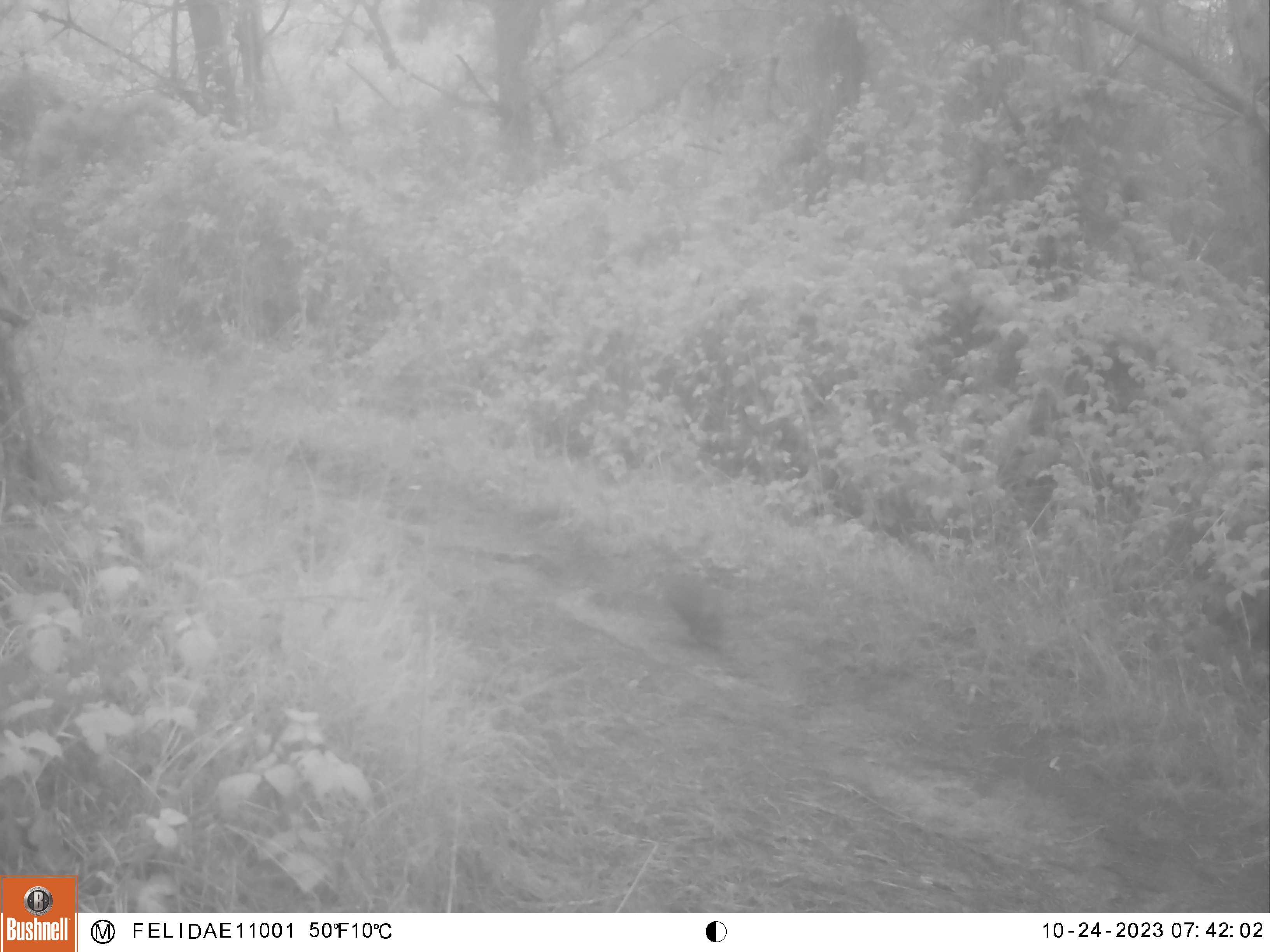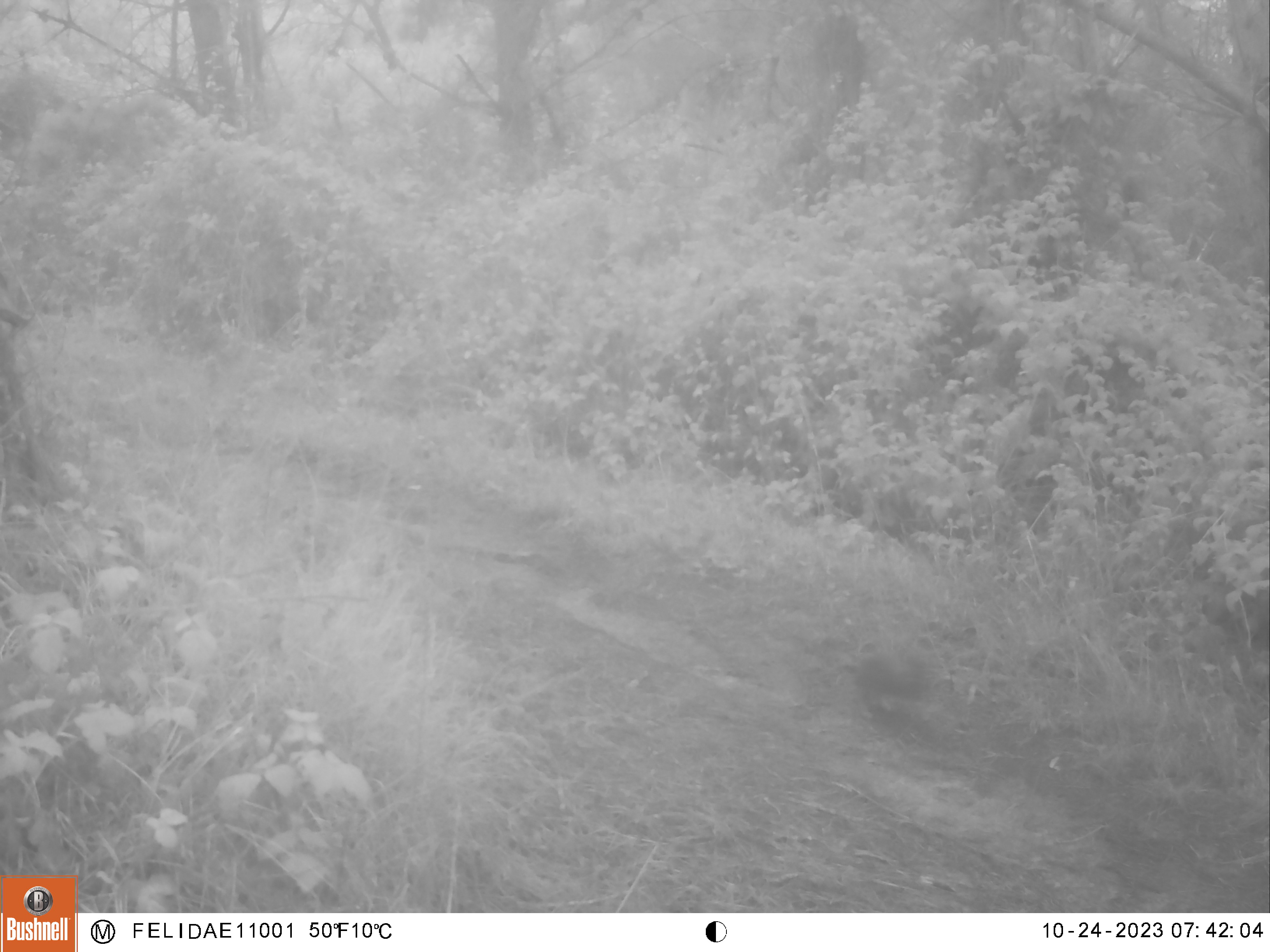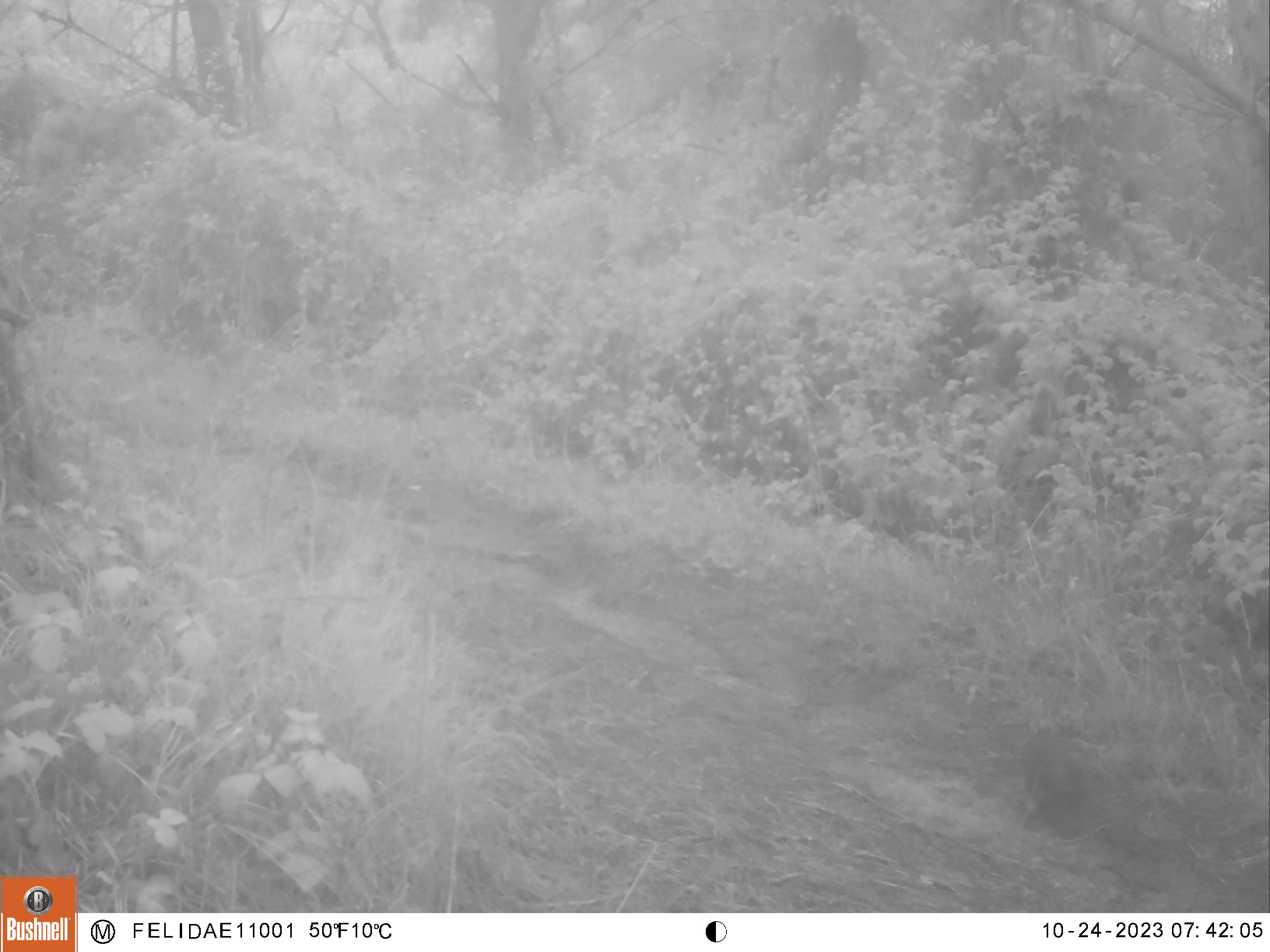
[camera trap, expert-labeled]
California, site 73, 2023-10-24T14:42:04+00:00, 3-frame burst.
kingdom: Animalia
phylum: Chordata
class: Mammalia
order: Rodentia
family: Sciuridae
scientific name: Sciuridae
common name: squirrel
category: unknown squirrel